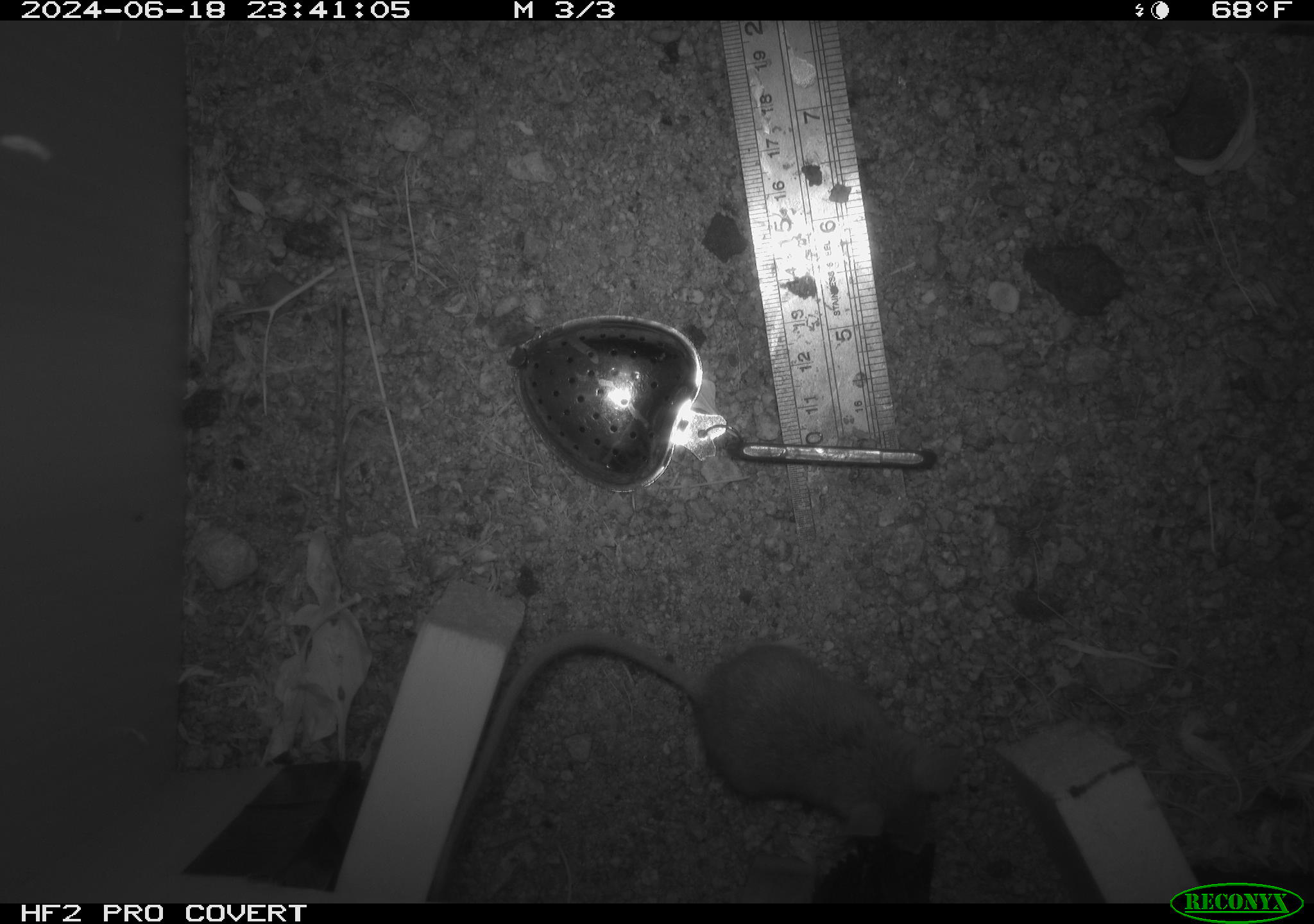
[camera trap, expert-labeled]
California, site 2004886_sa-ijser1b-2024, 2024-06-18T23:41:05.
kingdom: Animalia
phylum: Chordata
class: Mammalia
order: Rodentia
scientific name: Rodentia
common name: mouse species